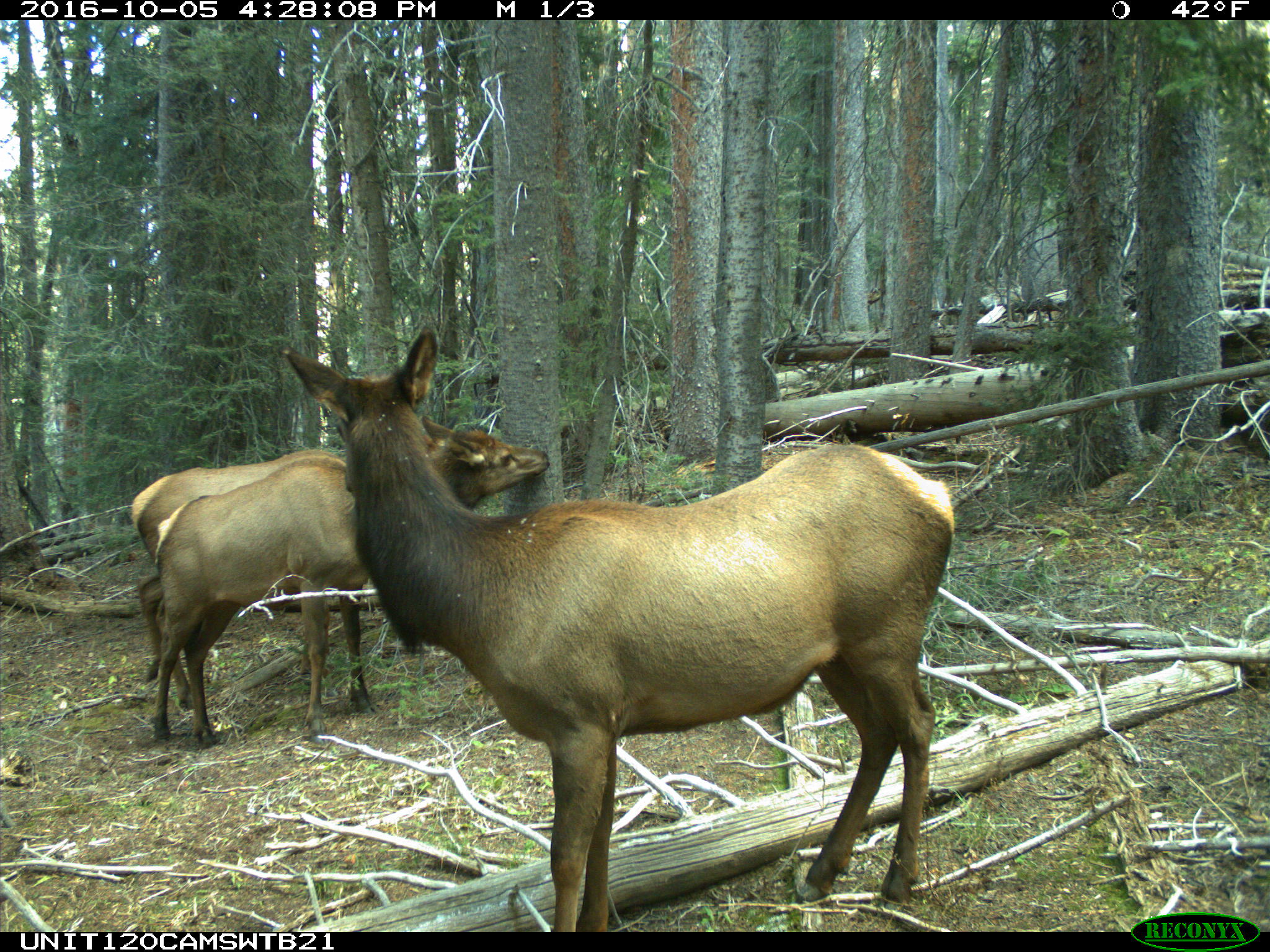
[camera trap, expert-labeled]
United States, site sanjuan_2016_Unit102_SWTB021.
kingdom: Animalia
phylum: Chordata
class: Mammalia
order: Artiodactyla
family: Cervidae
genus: Cervus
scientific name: Cervus elaphus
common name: red deer